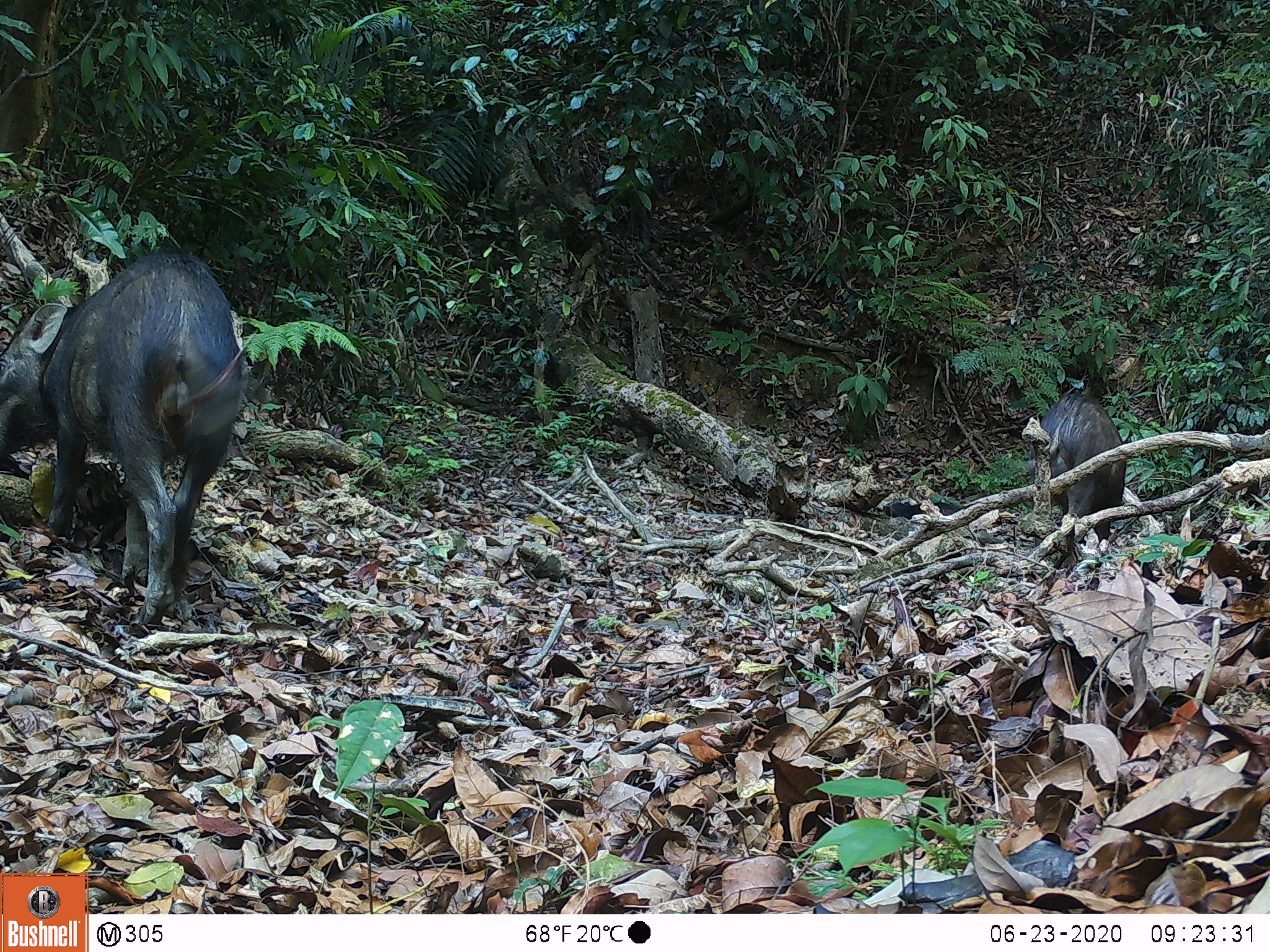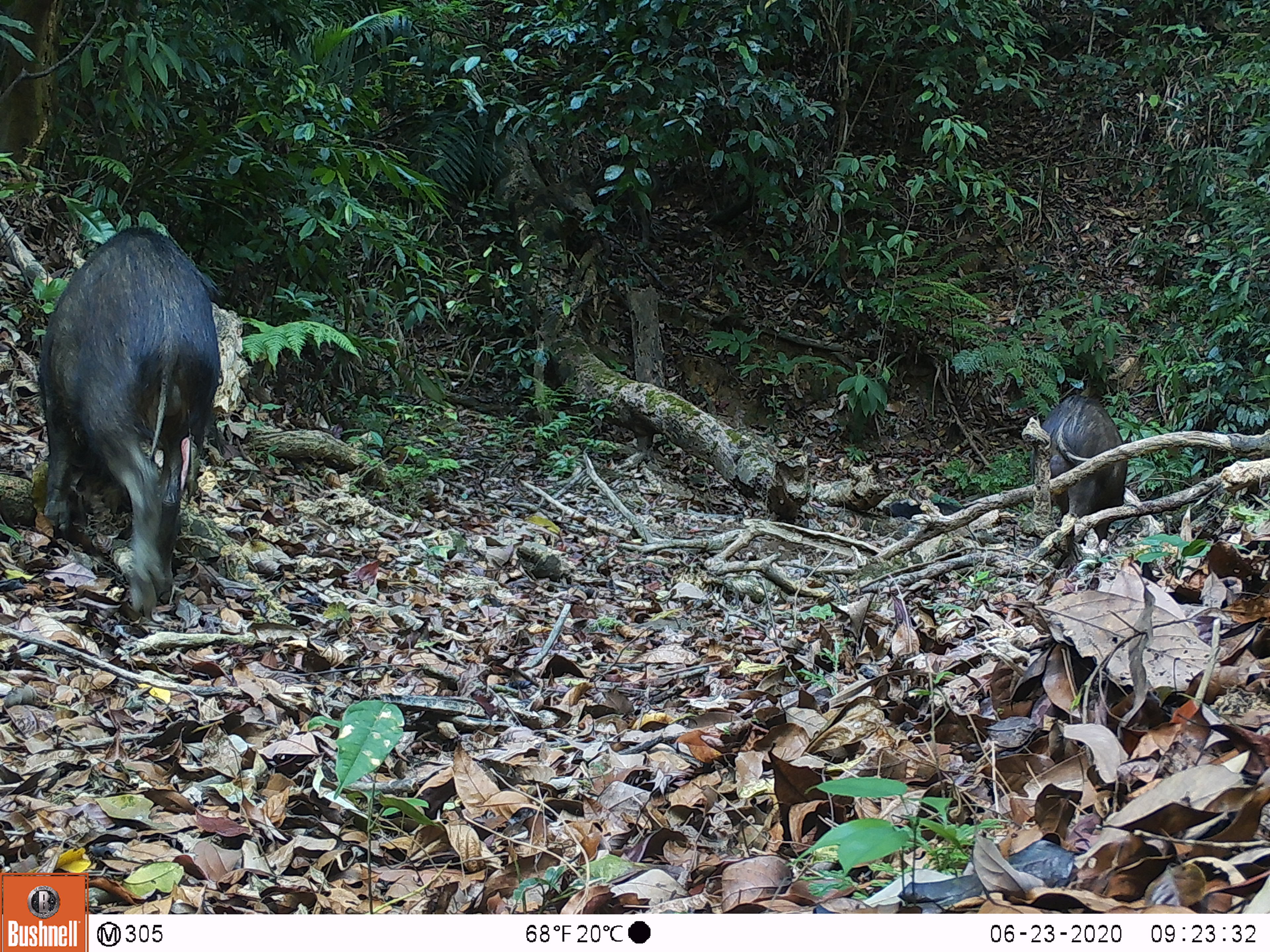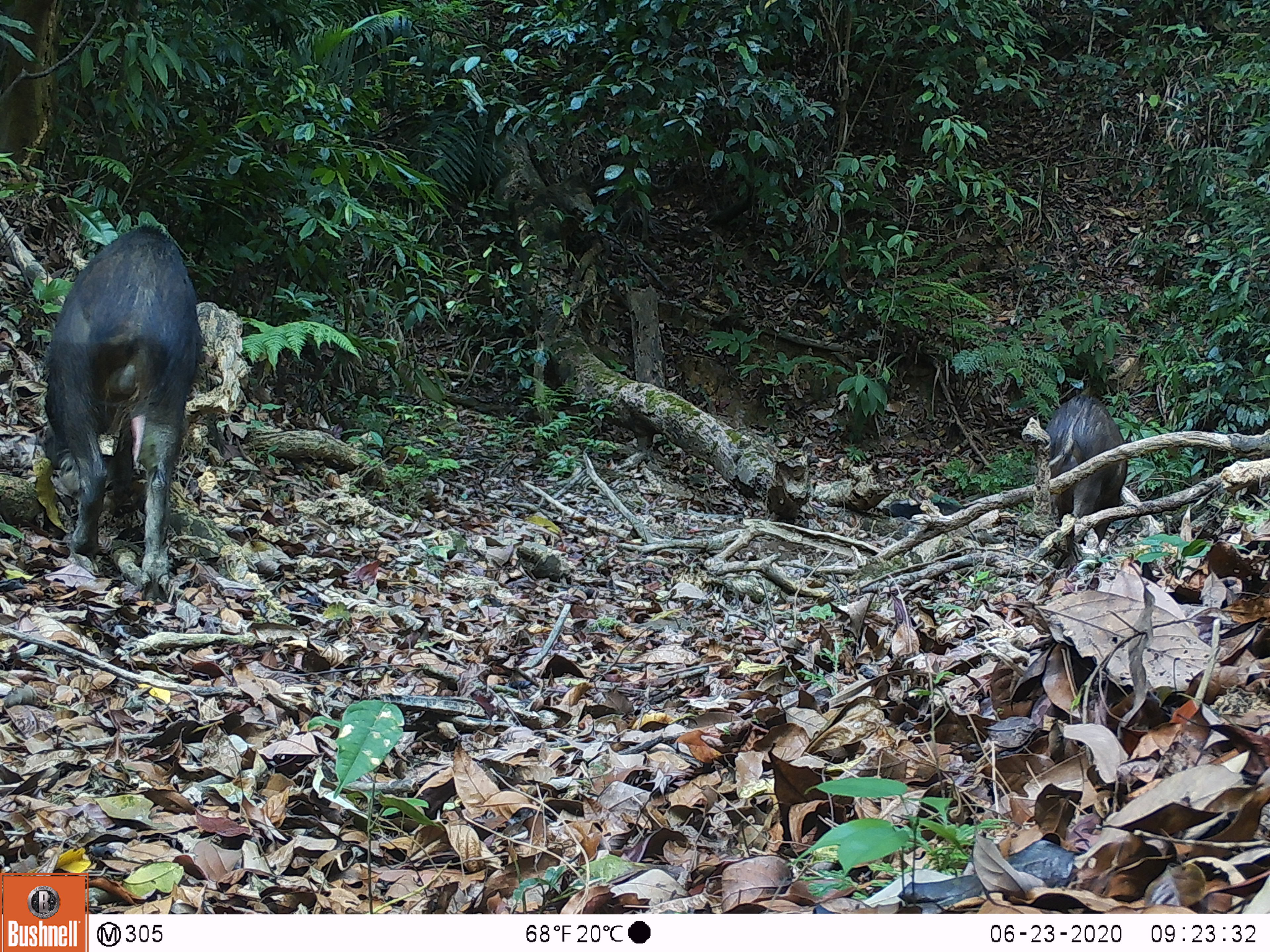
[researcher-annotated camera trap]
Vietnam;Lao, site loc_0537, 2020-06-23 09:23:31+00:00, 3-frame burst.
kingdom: Animalia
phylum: Chordata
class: Mammalia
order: Artiodactyla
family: Suidae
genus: Sus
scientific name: Sus scrofa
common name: eurasian wild pig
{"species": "eurasian wild pig (Sus scrofa)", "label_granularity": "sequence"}